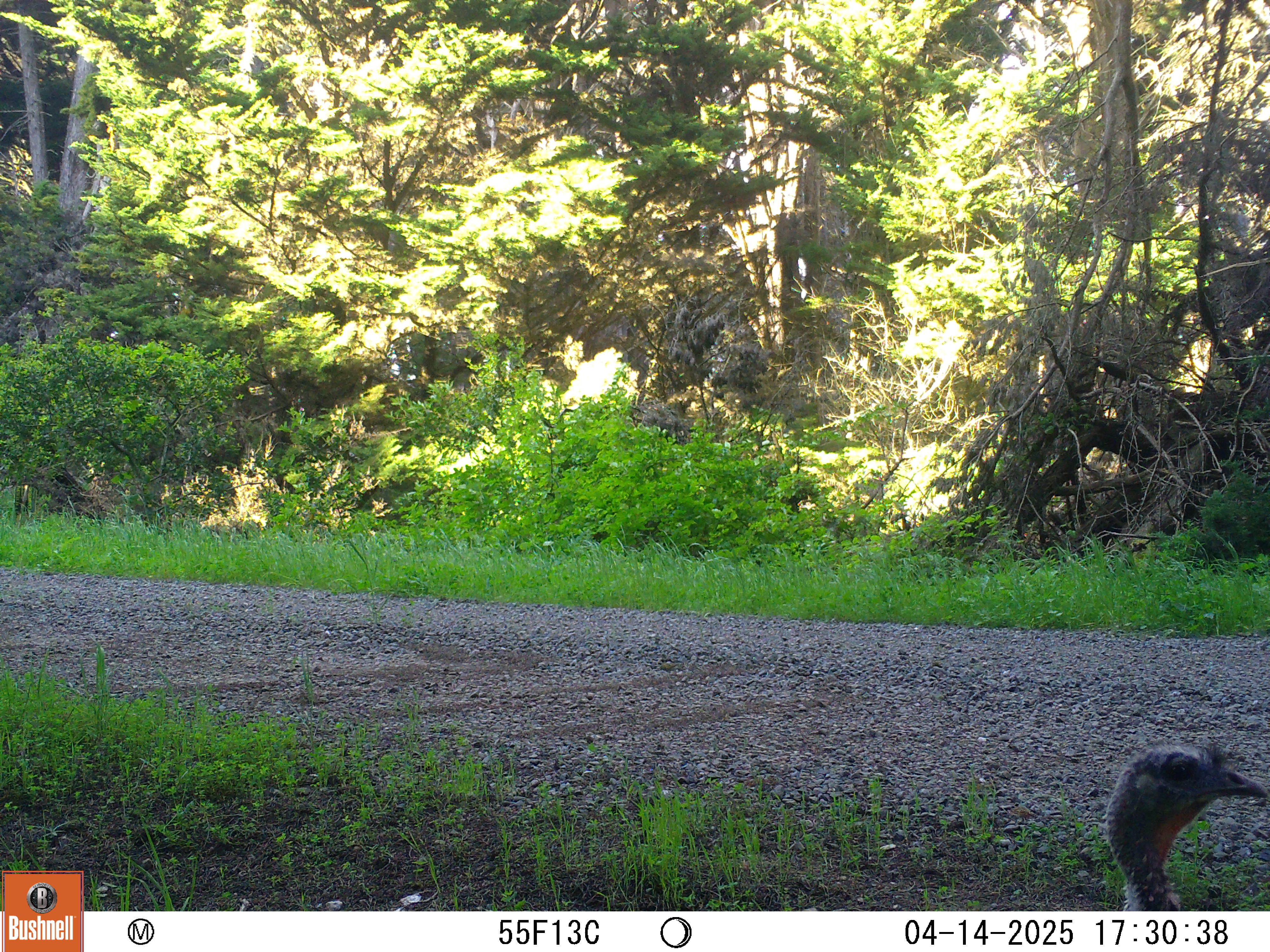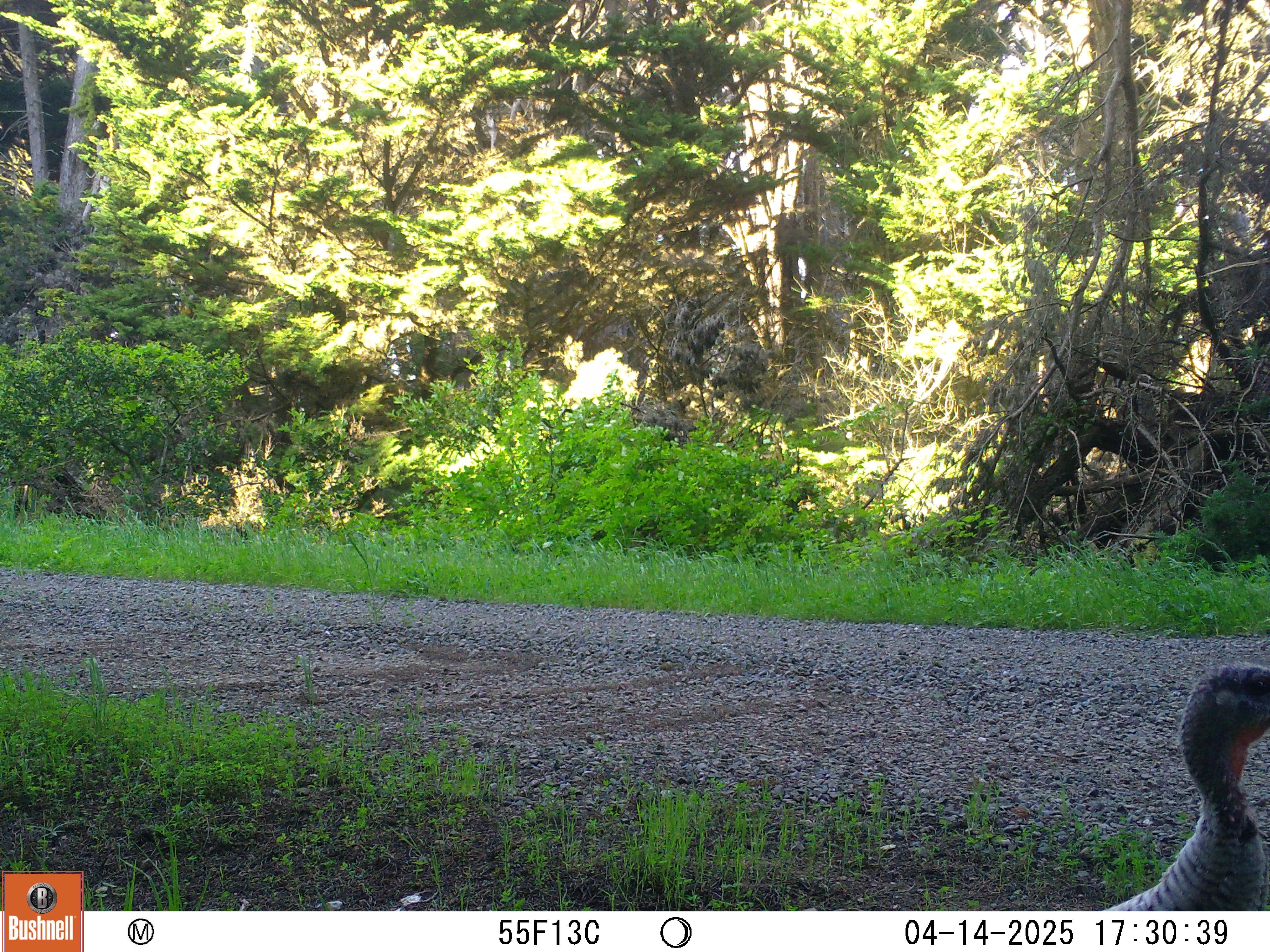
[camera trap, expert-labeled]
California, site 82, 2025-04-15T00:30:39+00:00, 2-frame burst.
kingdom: Animalia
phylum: Chordata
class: Aves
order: Galliformes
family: Phasianidae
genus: Meleagris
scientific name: Meleagris gallopavo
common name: turkey